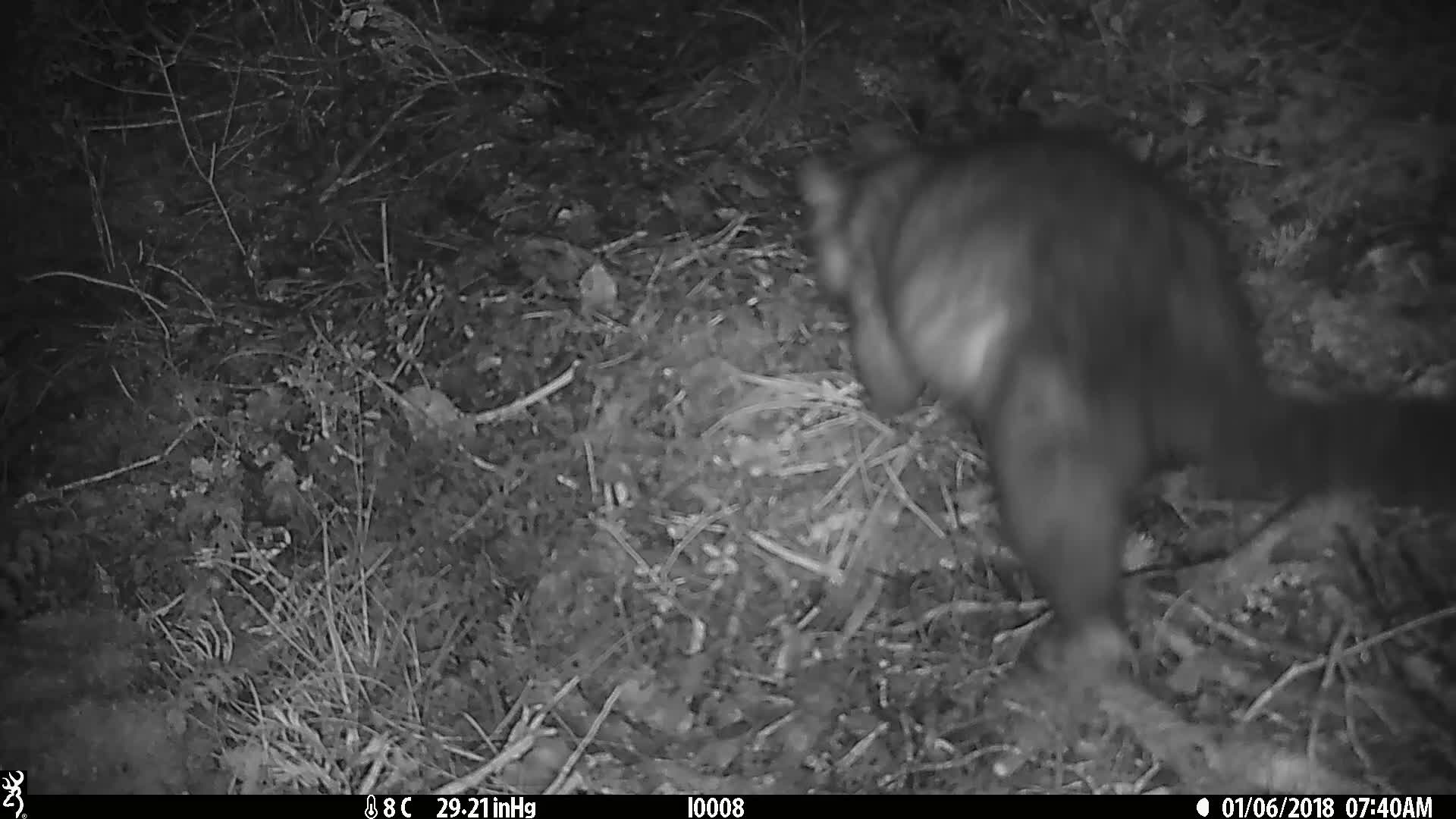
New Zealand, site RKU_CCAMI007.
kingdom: Animalia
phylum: Chordata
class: Mammalia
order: Diprotodontia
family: Phalangeridae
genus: Trichosurus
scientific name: Trichosurus vulpecula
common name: common brushtail possum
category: possum